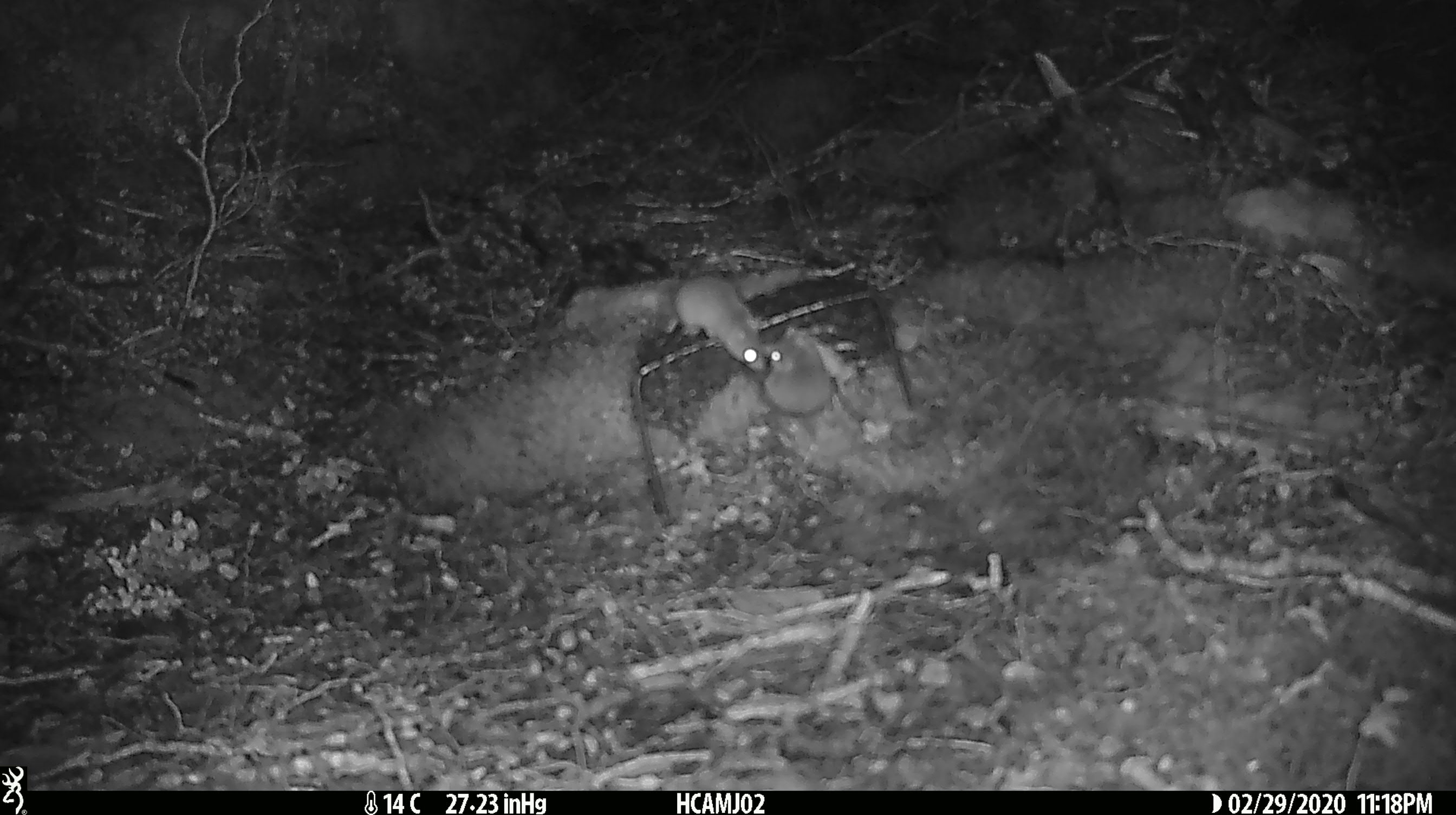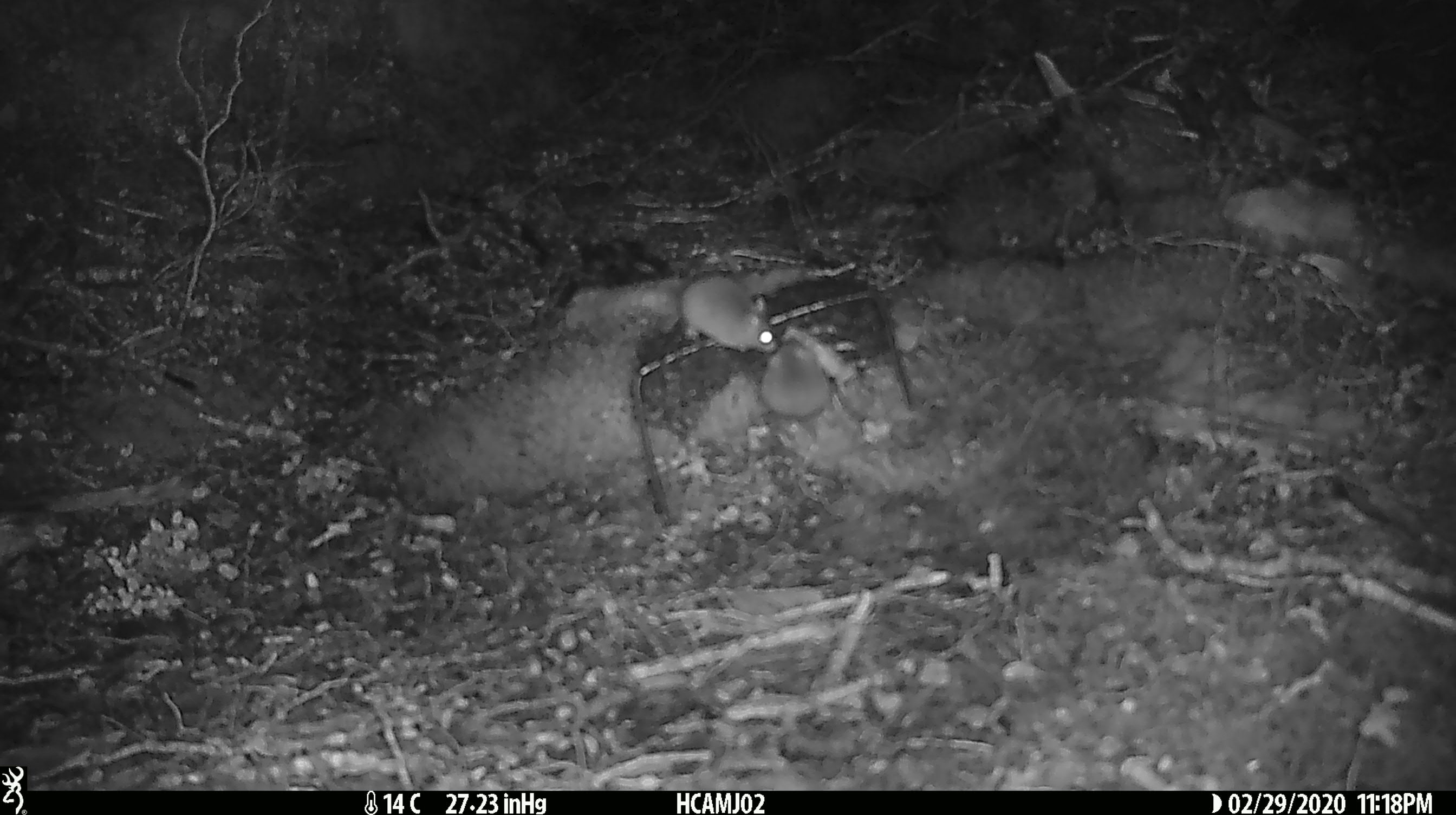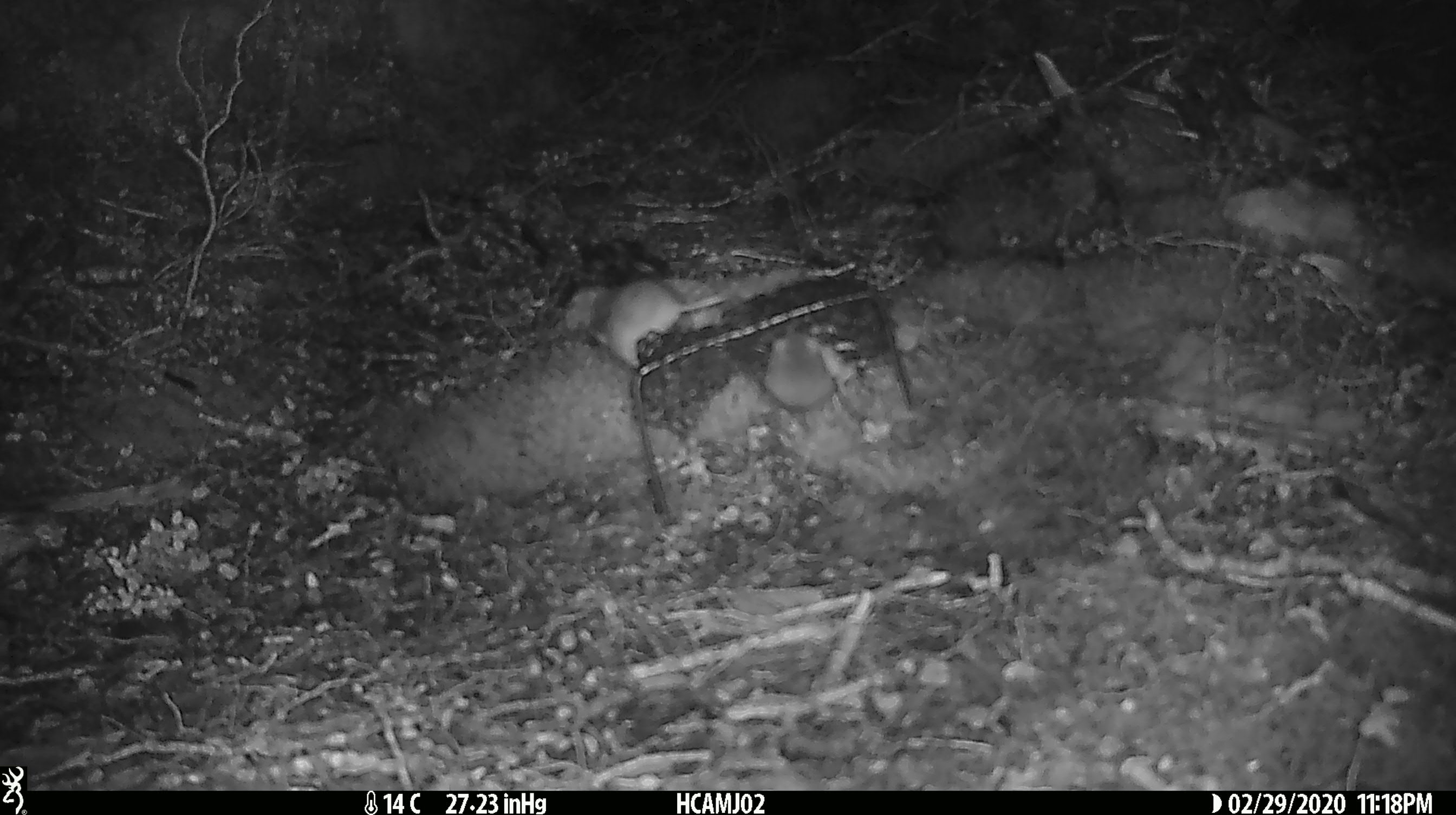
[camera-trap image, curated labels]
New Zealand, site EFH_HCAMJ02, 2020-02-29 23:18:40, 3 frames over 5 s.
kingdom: Animalia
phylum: Chordata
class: Mammalia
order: Rodentia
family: Muridae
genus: Mus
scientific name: Mus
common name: mouse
Mouse (Mus).